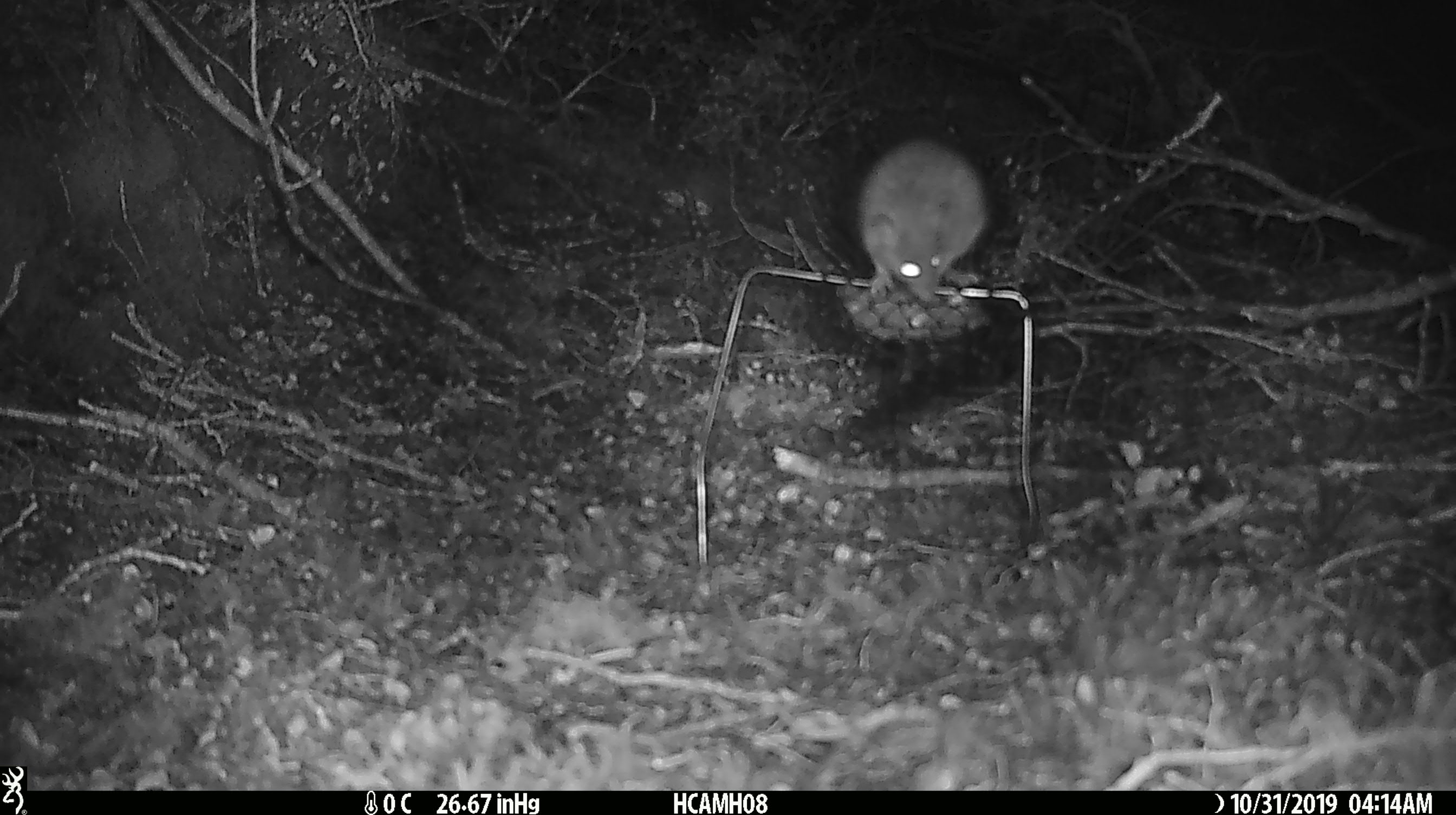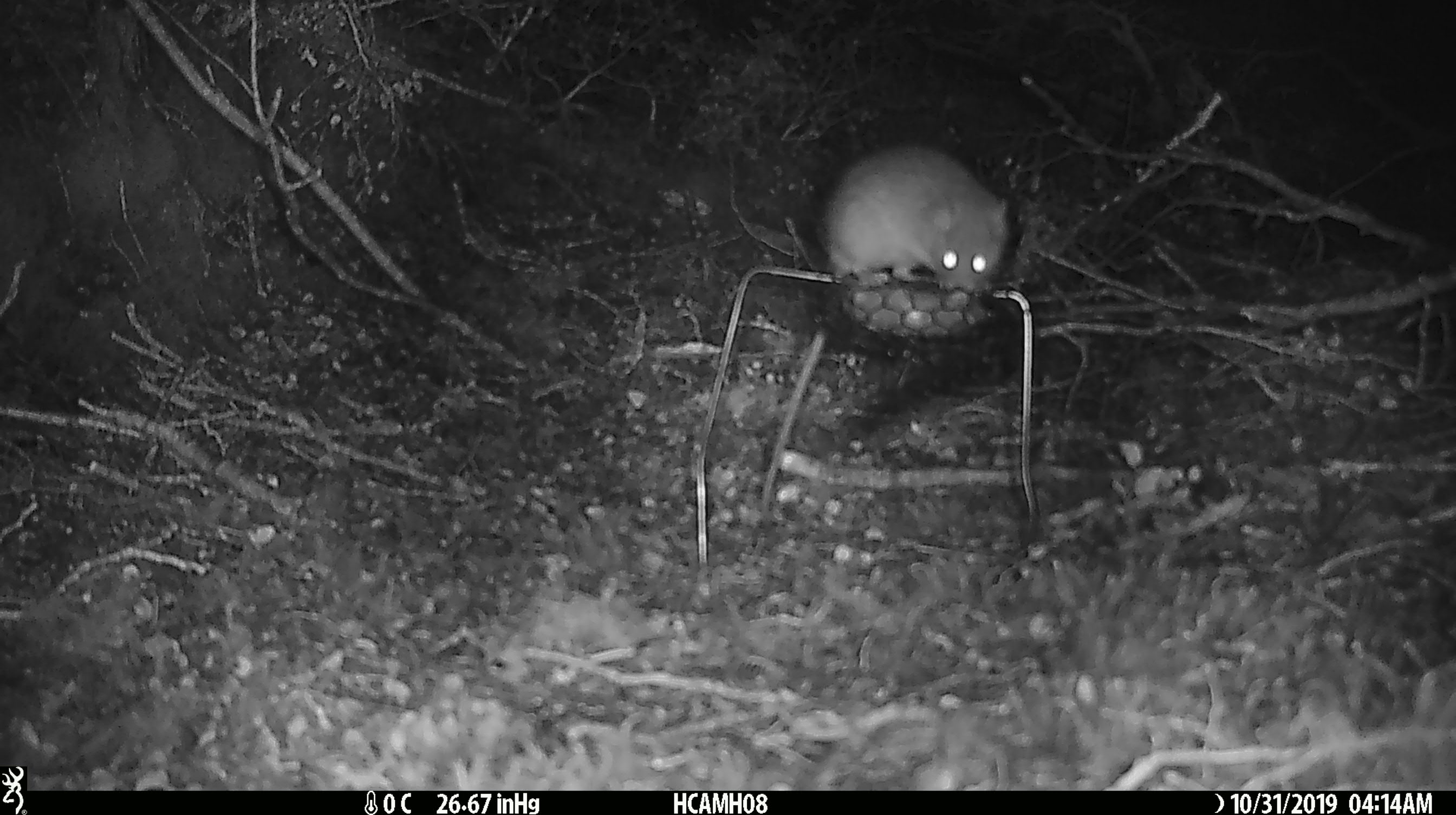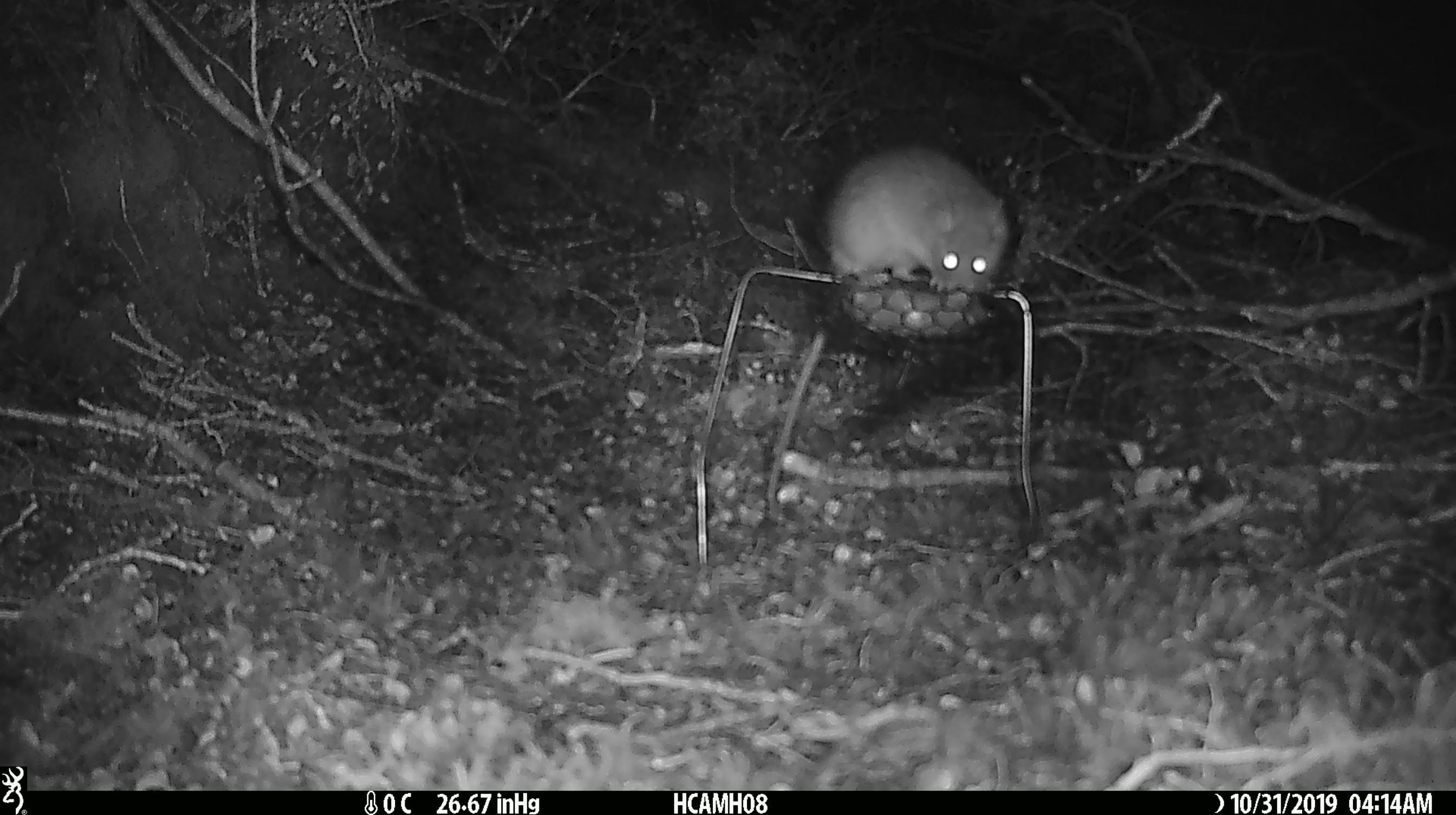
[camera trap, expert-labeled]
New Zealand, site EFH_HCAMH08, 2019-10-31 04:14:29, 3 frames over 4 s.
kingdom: Animalia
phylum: Chordata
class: Mammalia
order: Rodentia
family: Muridae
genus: Rattus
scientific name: Rattus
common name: rat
Rat (Rattus).